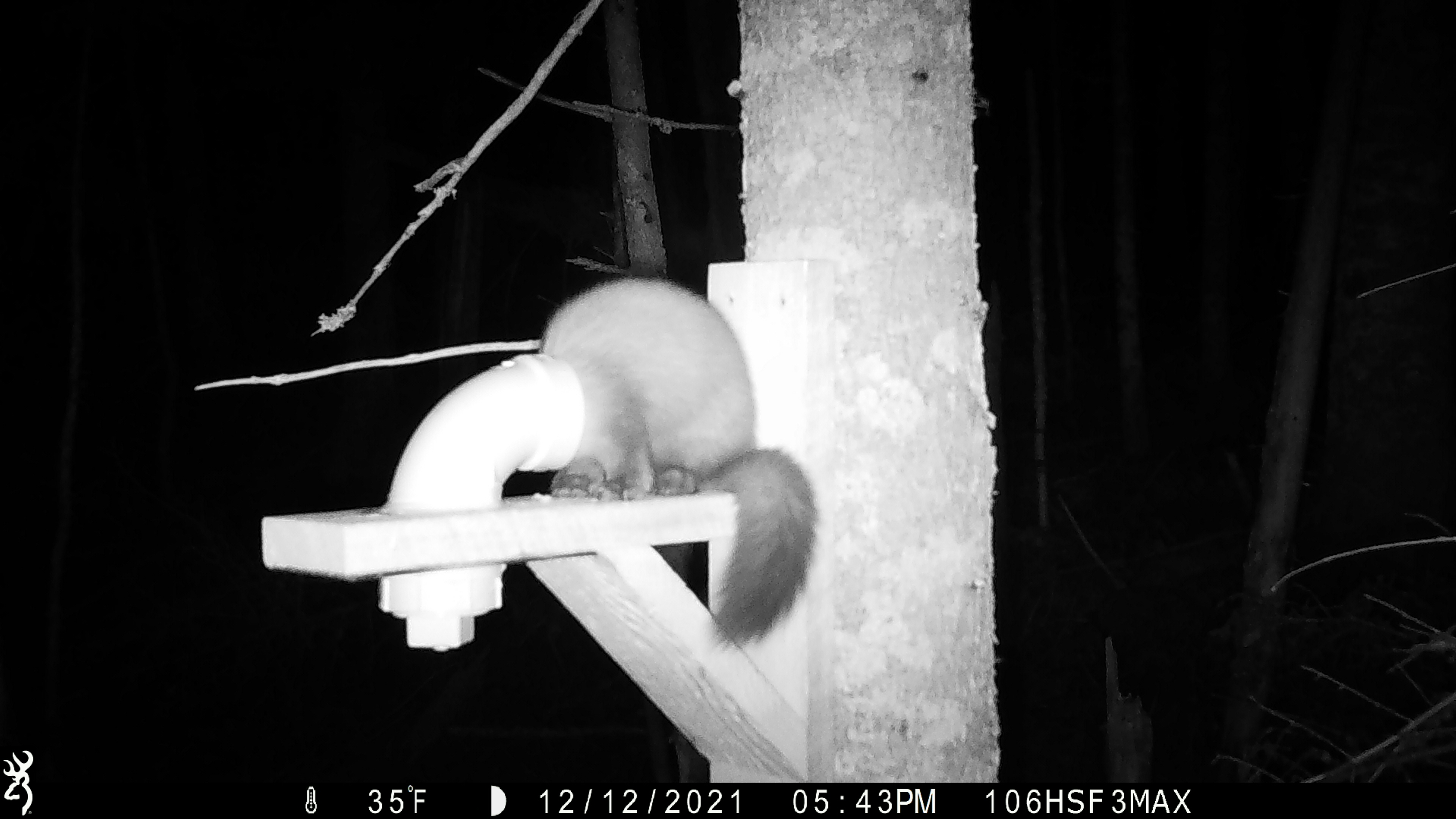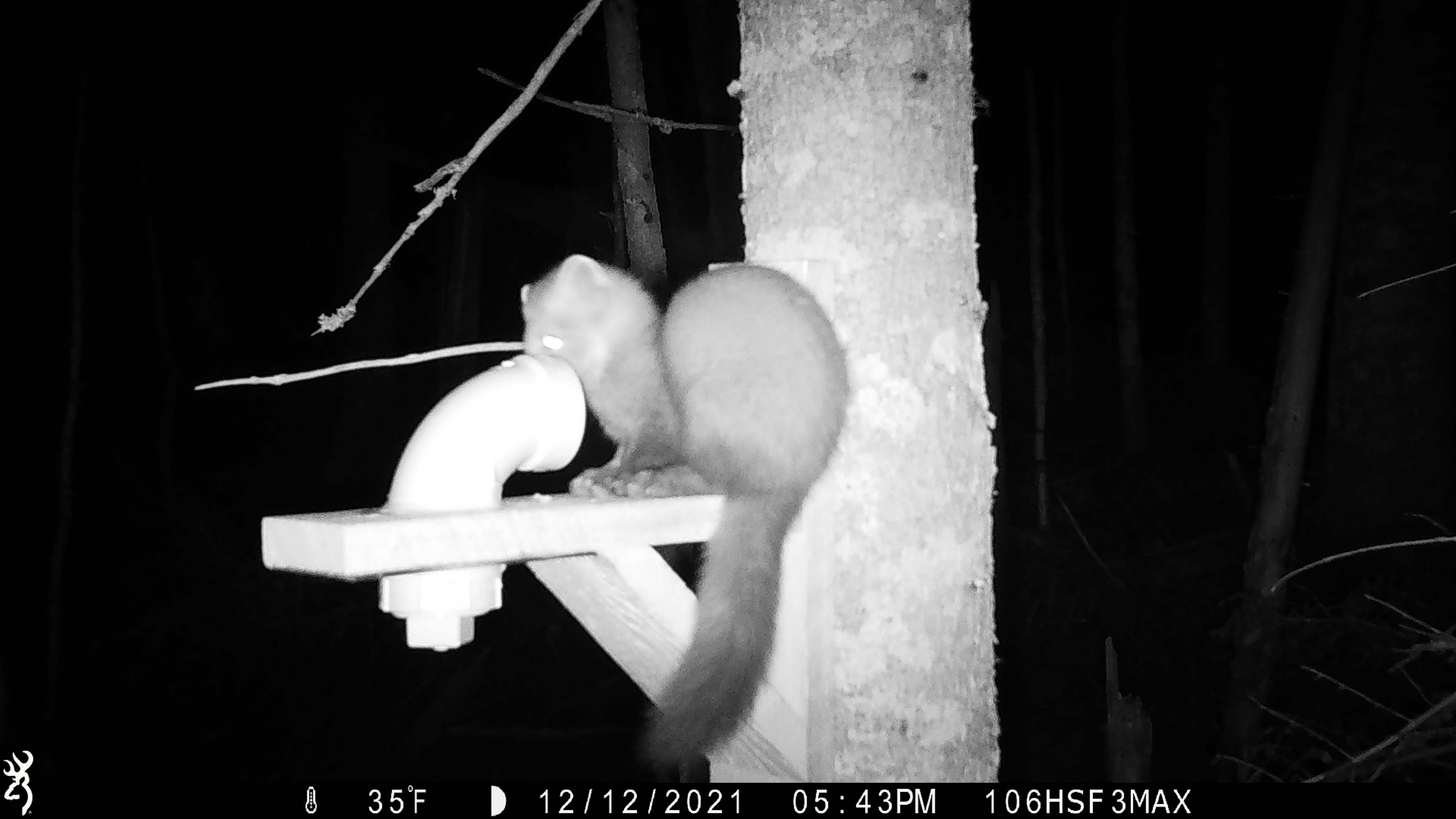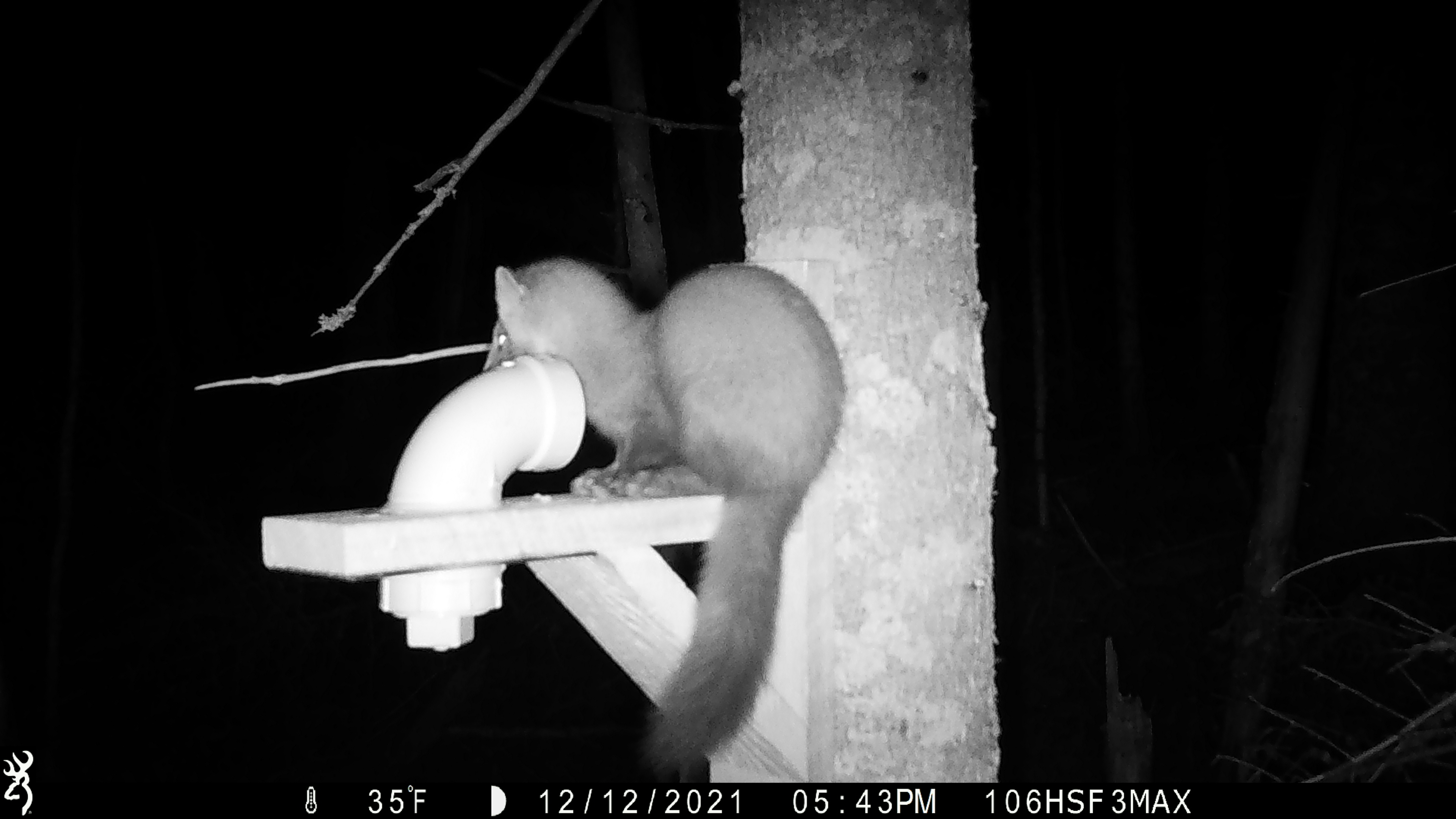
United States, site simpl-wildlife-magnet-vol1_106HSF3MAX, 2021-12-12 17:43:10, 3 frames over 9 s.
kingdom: Animalia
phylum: Chordata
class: Mammalia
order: Carnivora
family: Mustelidae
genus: Martes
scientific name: Martes americana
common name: american marten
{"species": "american marten (Martes americana)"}